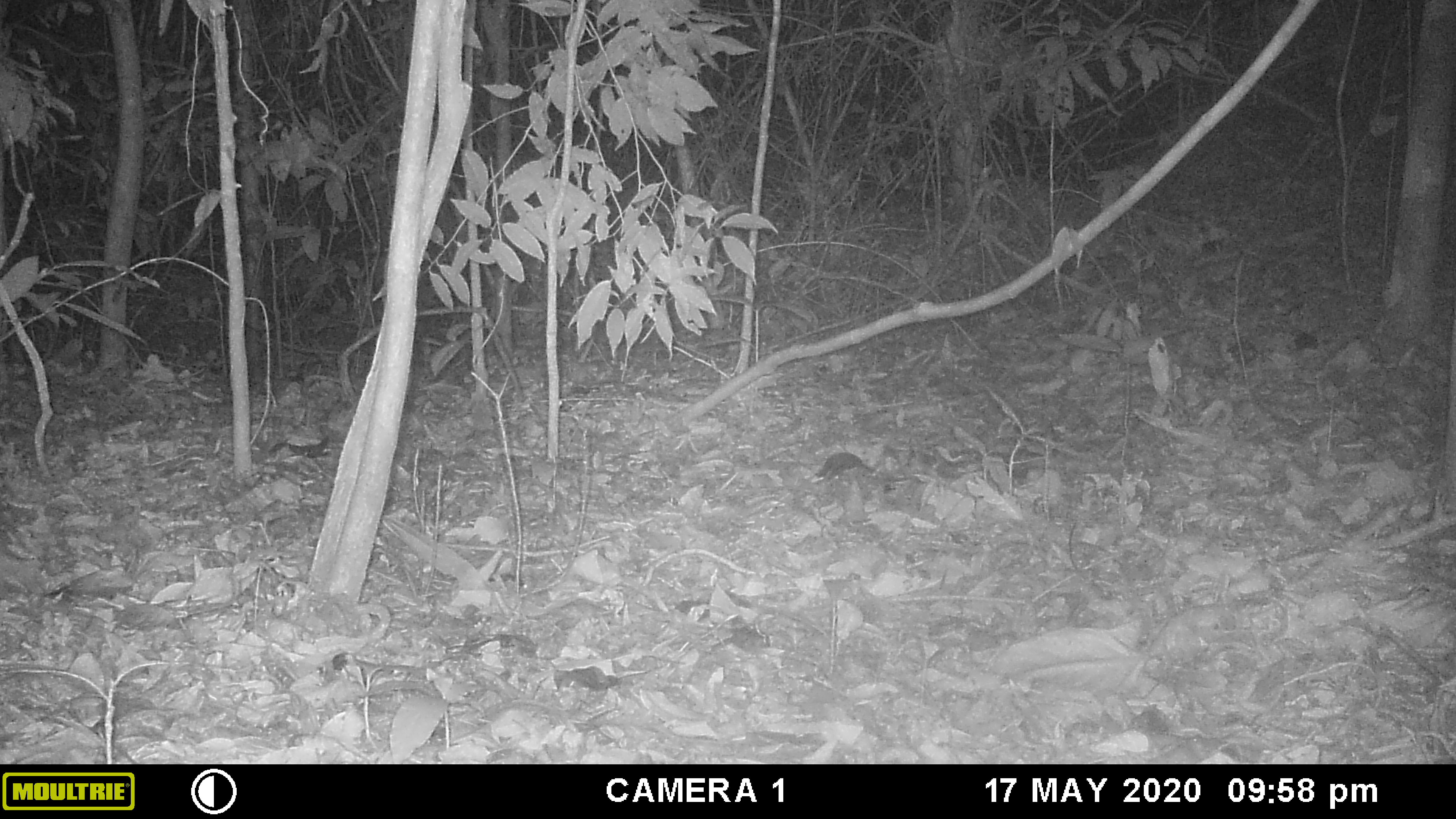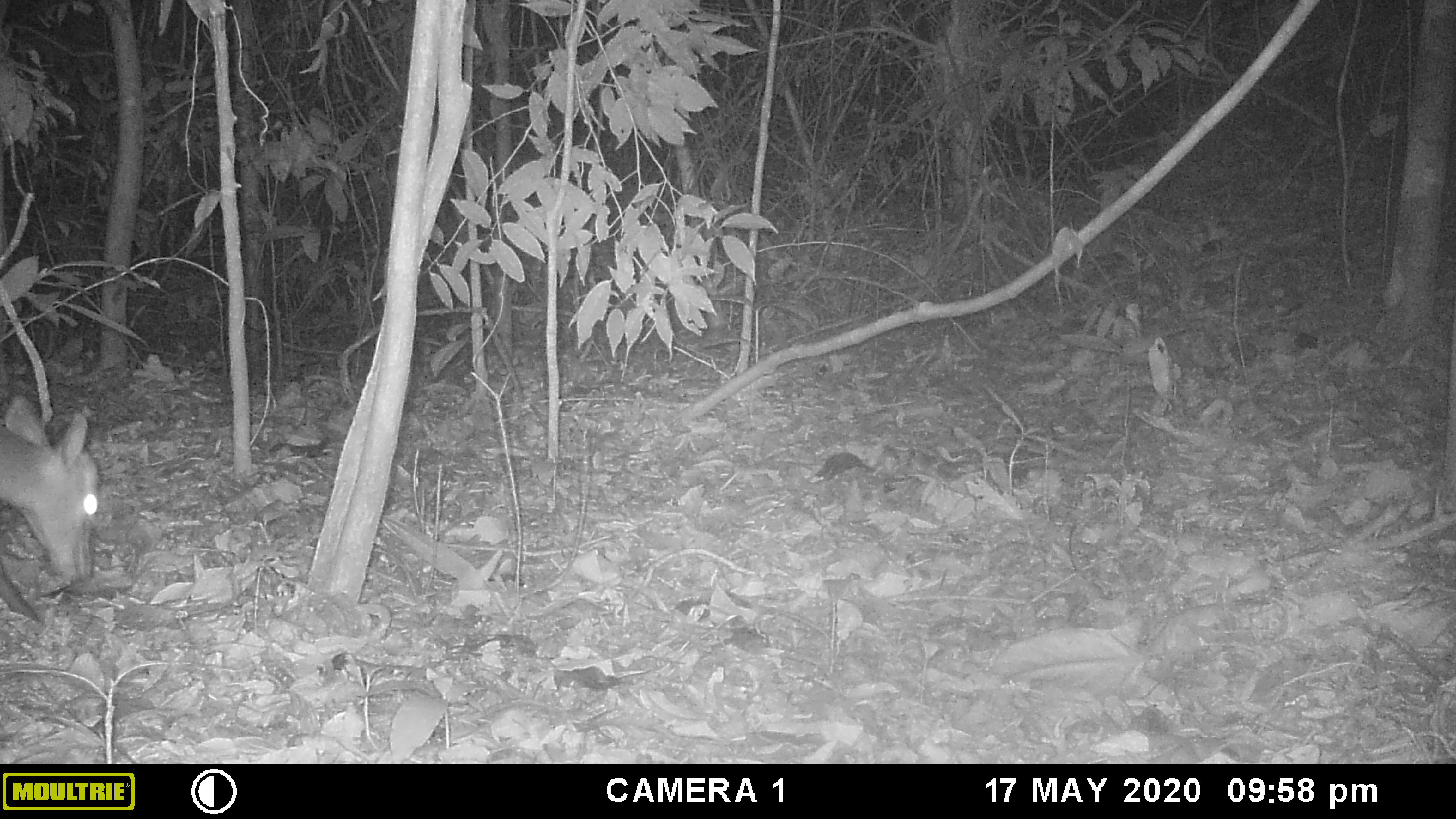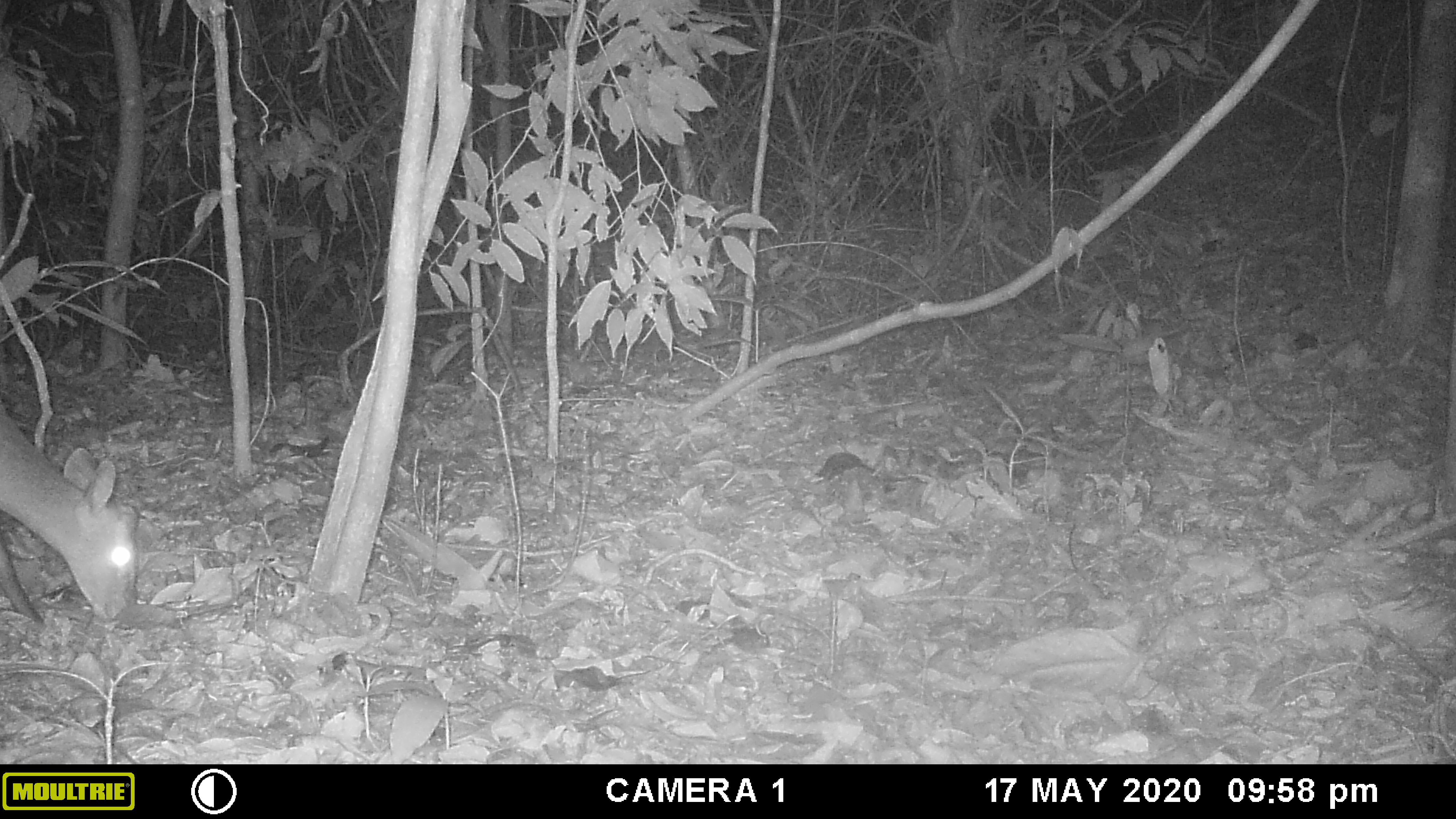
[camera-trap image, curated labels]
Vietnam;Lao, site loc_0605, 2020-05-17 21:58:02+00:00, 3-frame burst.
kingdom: Animalia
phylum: Chordata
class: Mammalia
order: Artiodactyla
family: Cervidae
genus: Muntiacus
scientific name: Muntiacus rooseveltorum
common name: roosevelt's muntjac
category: roosevelts muntjac group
Roosevelts muntjac group (roosevelt's muntjac) (Muntiacus rooseveltorum). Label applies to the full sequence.